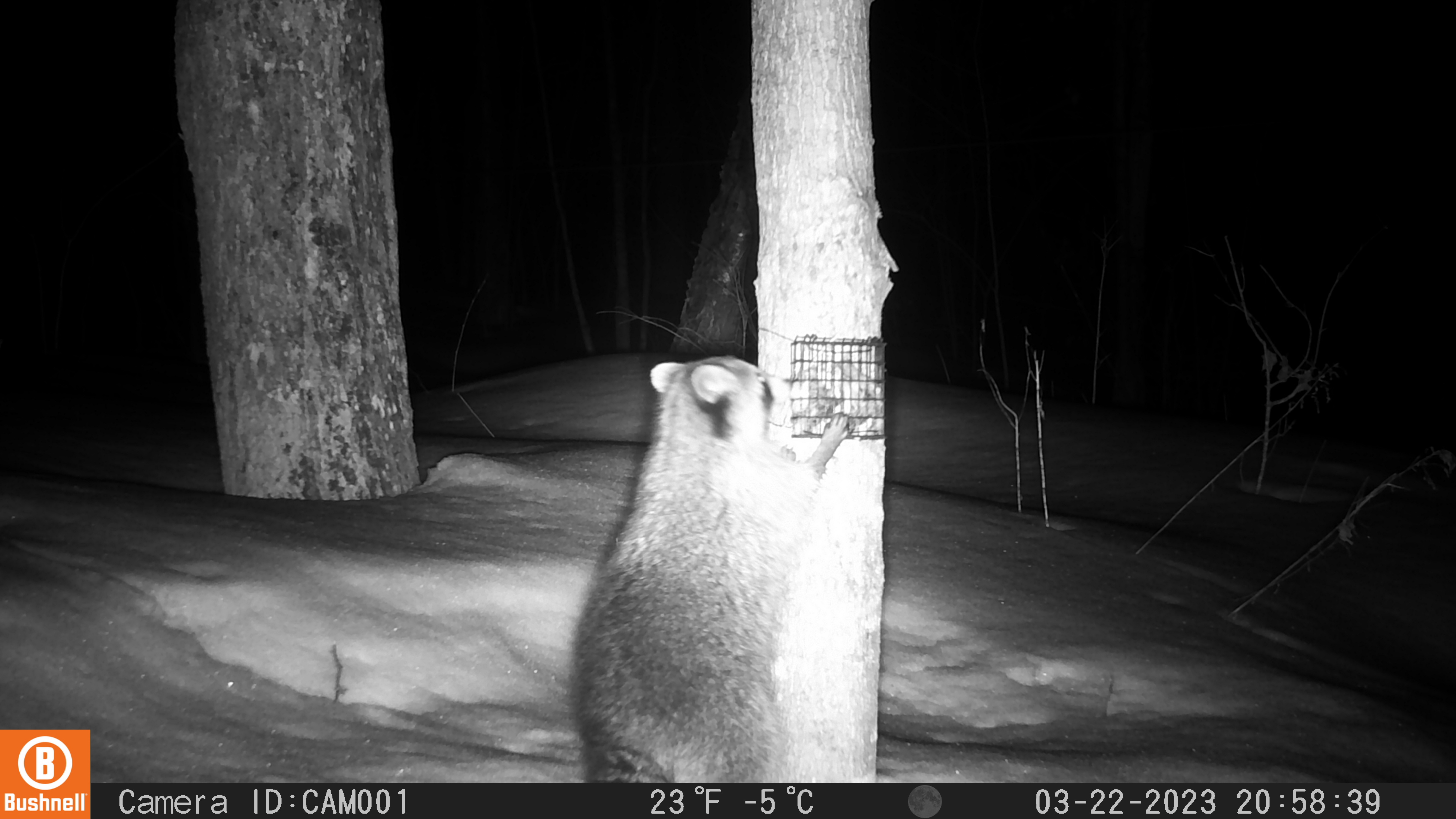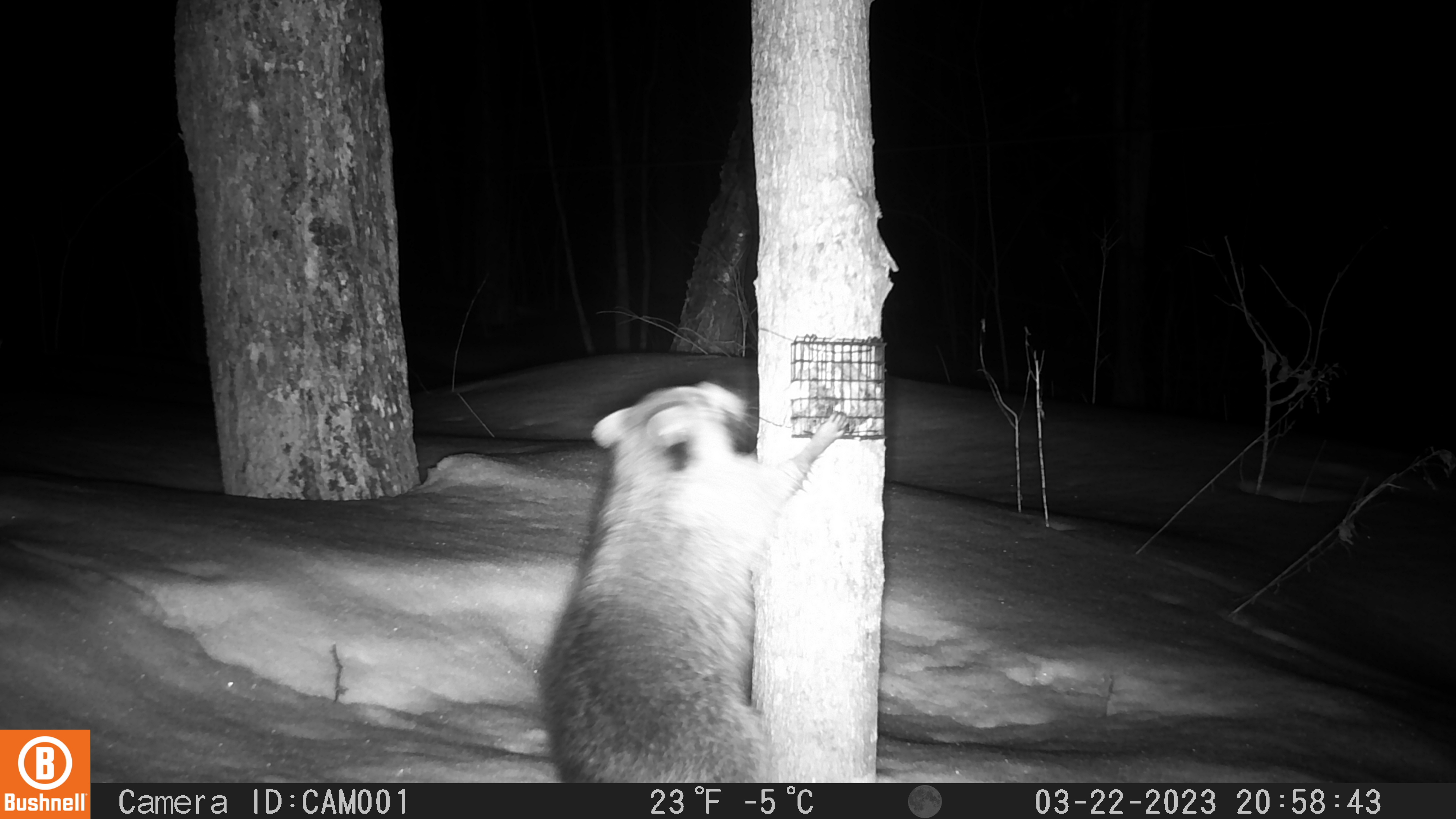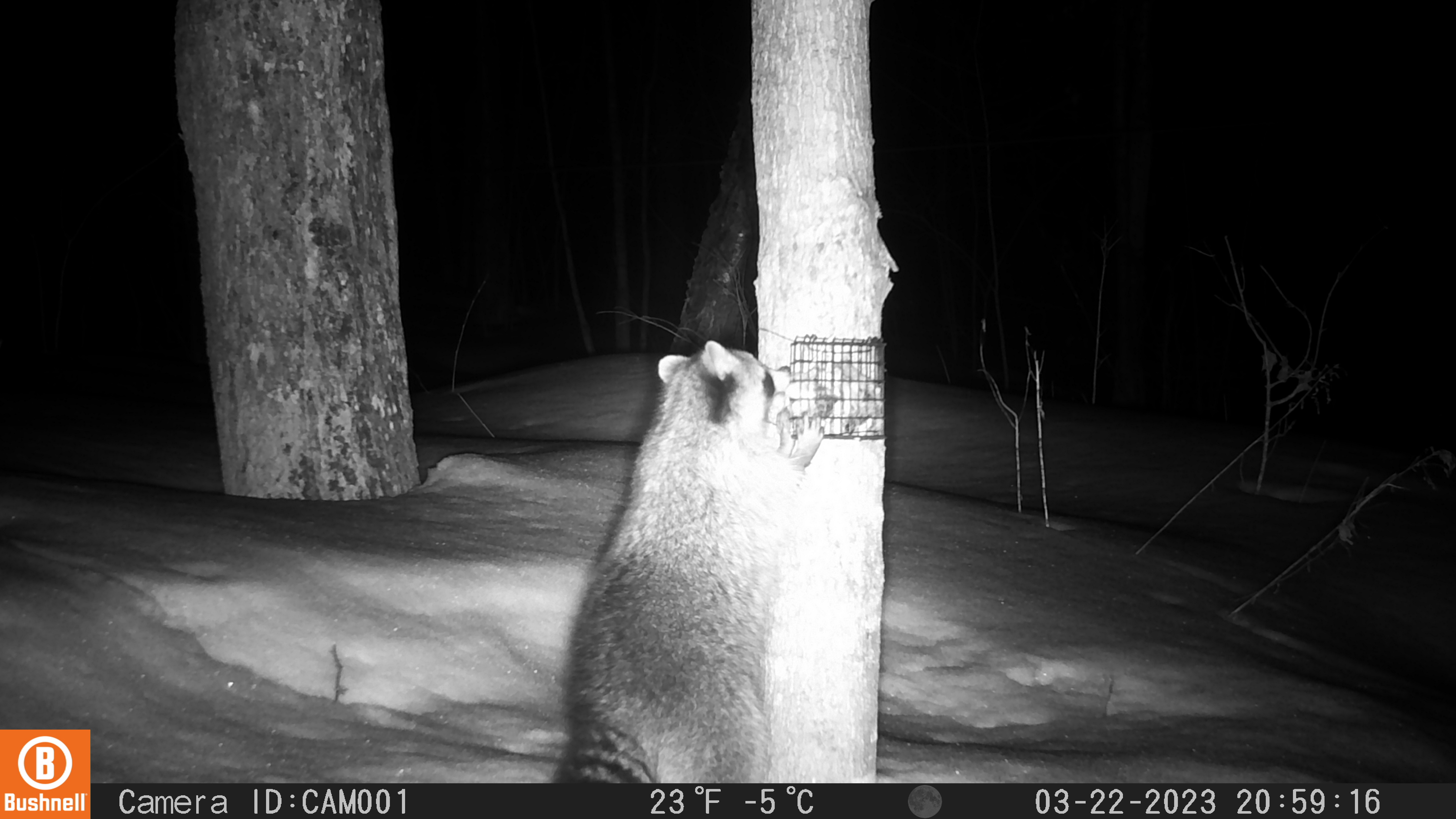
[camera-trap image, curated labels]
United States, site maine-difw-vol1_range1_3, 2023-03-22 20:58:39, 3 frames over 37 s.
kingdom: Animalia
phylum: Chordata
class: Mammalia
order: Carnivora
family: Procyonidae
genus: Procyon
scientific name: Procyon lotor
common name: raccoon